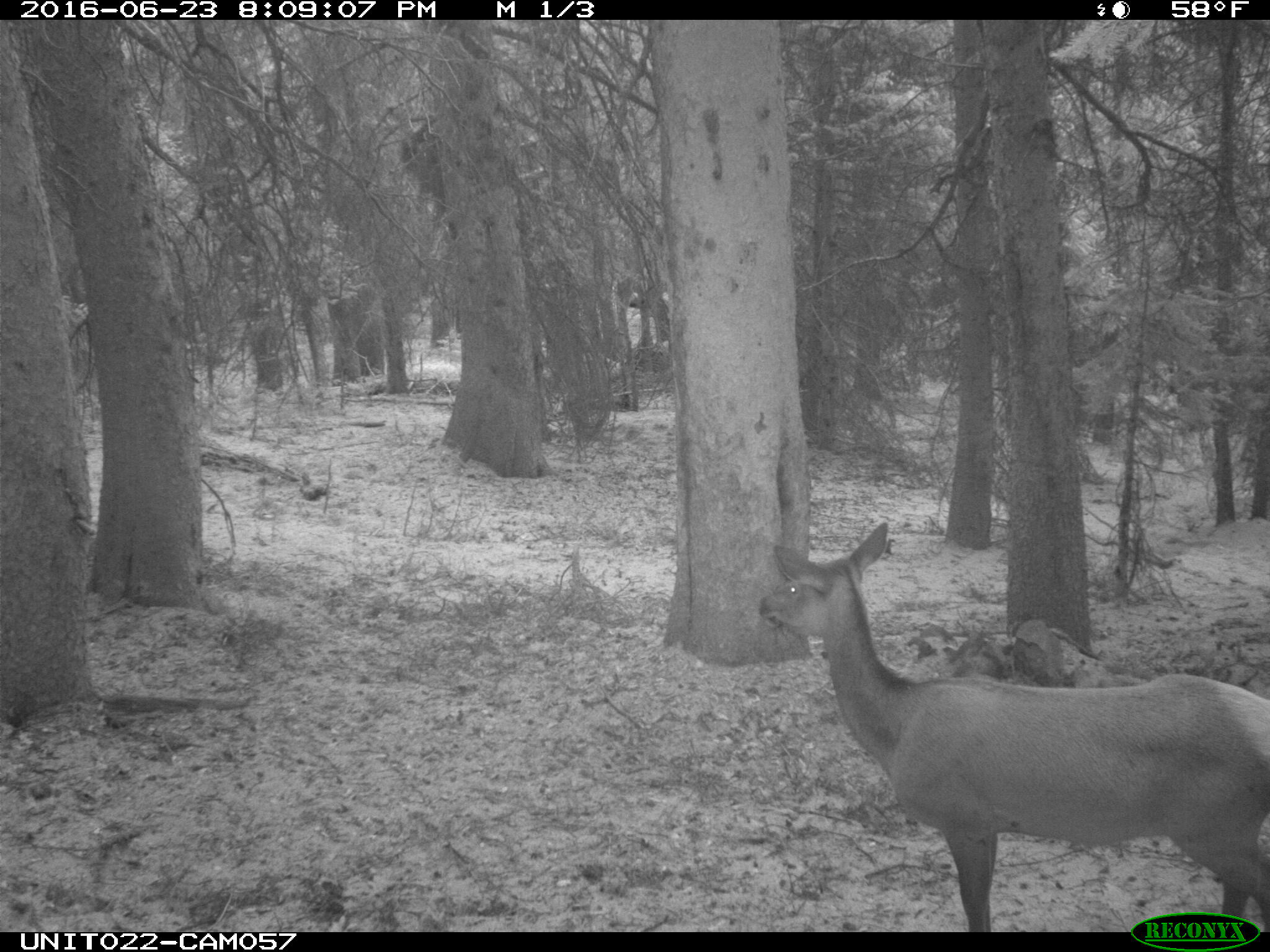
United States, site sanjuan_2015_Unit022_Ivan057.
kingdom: Animalia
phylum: Chordata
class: Mammalia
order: Artiodactyla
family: Cervidae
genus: Cervus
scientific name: Cervus elaphus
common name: red deer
Cervus elaphus (red deer).